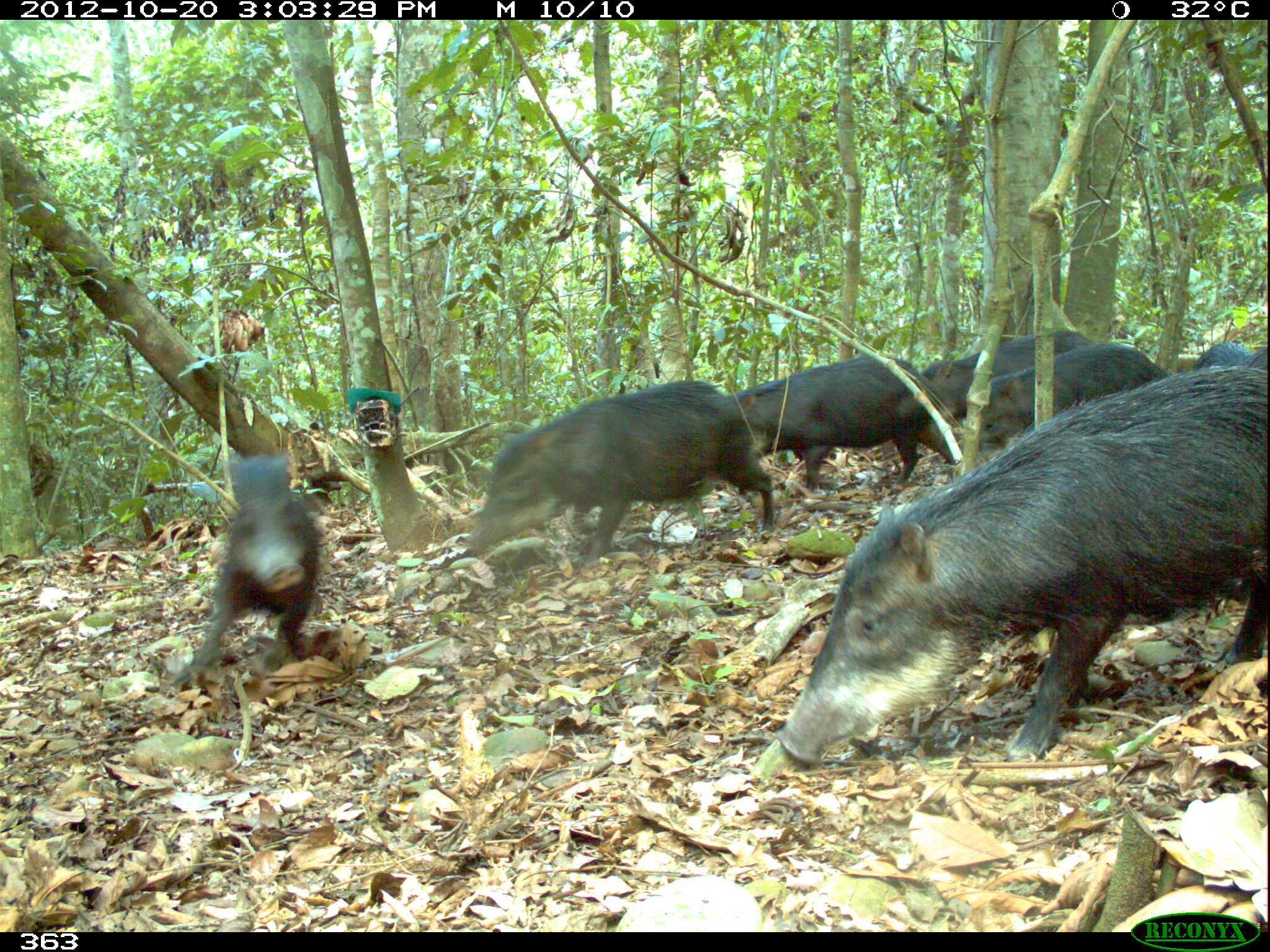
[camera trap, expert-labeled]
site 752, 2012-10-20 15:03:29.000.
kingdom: Animalia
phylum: Chordata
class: Mammalia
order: Artiodactyla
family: Tayassuidae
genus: Tayassu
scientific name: Tayassu pecari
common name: white-lipped peccary